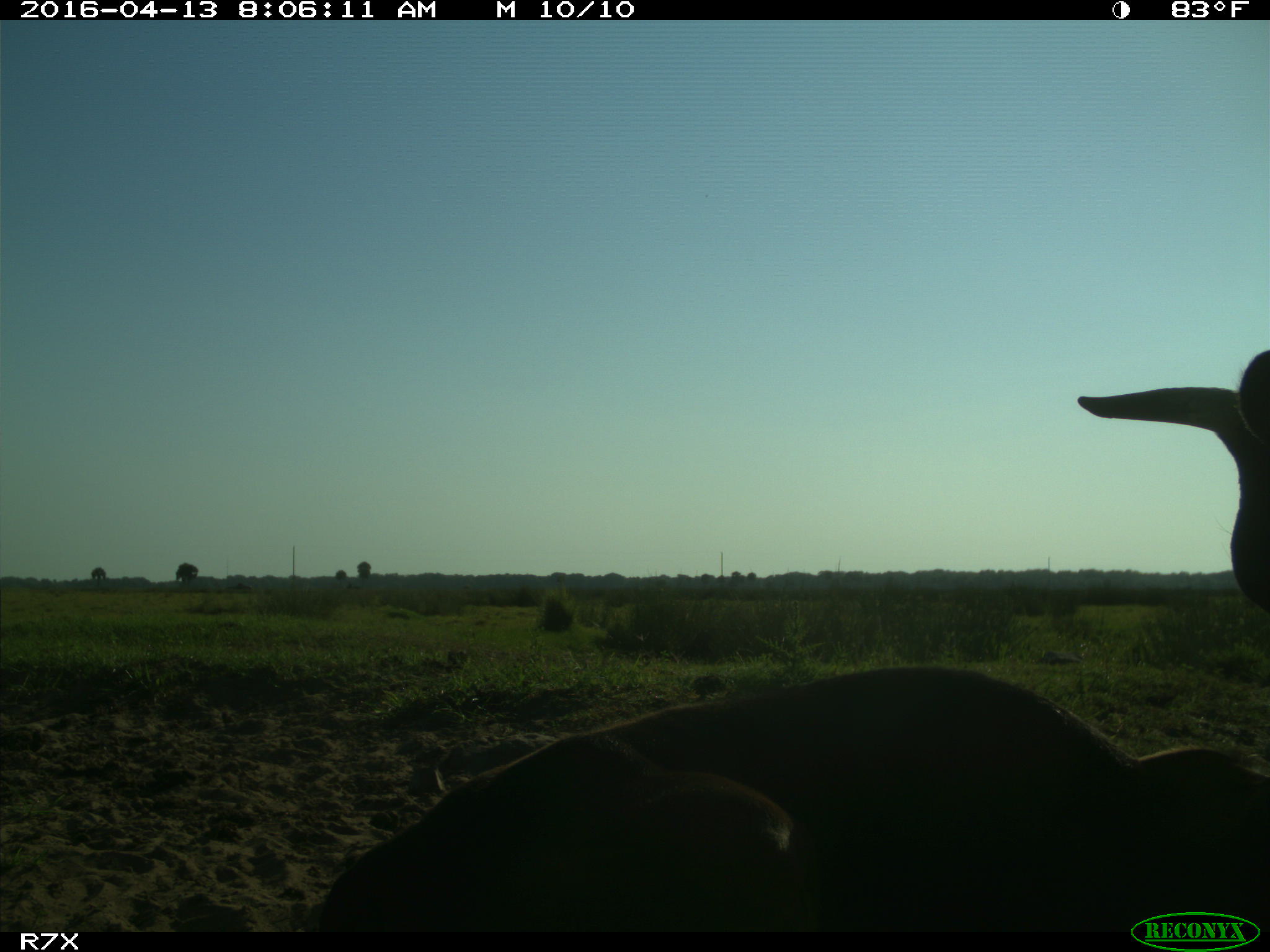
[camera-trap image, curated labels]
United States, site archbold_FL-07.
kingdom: Animalia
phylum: Chordata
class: Mammalia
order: Artiodactyla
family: Bovidae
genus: Bos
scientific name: Bos taurus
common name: domestic cow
Bos taurus (domestic cow).